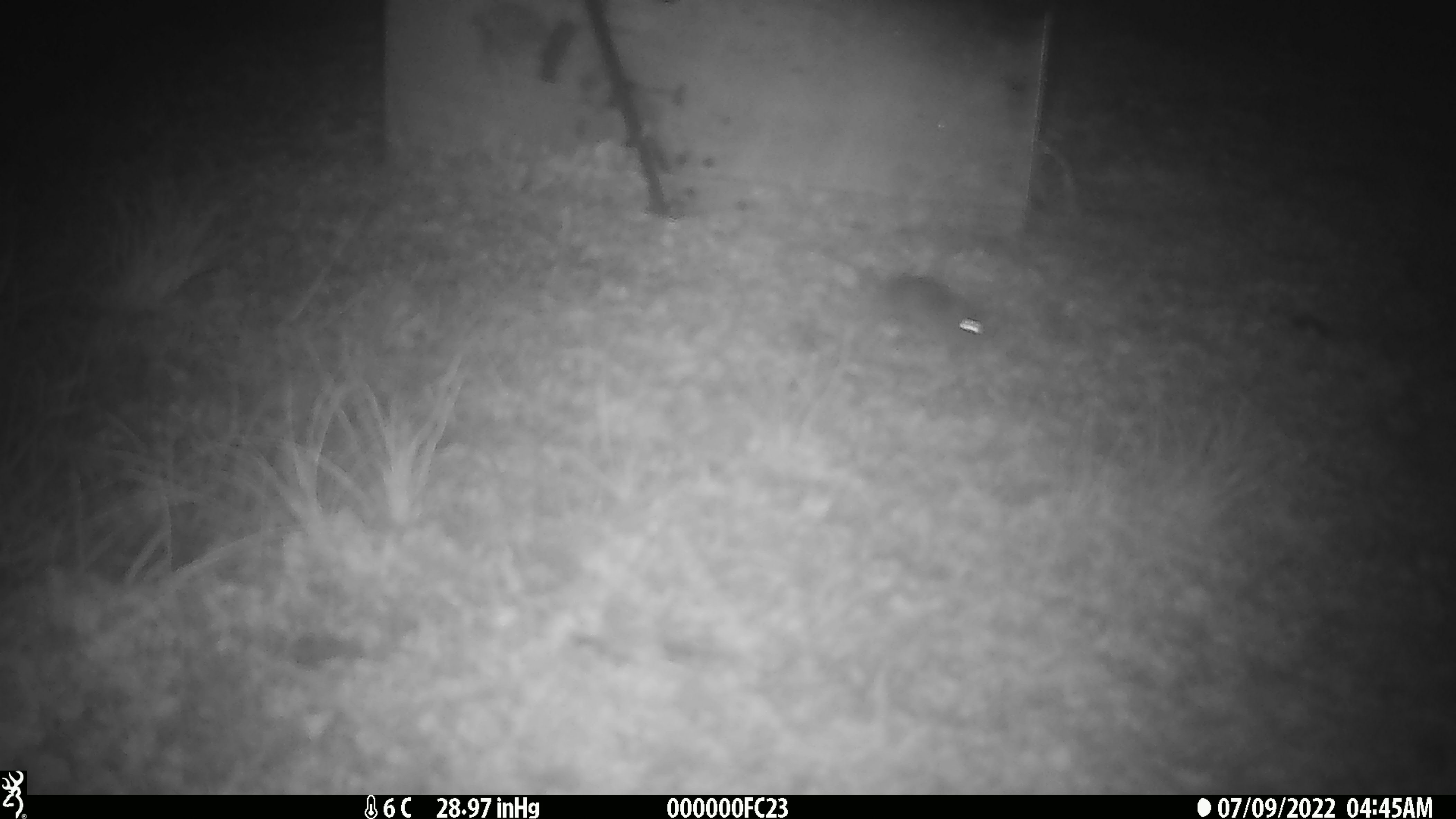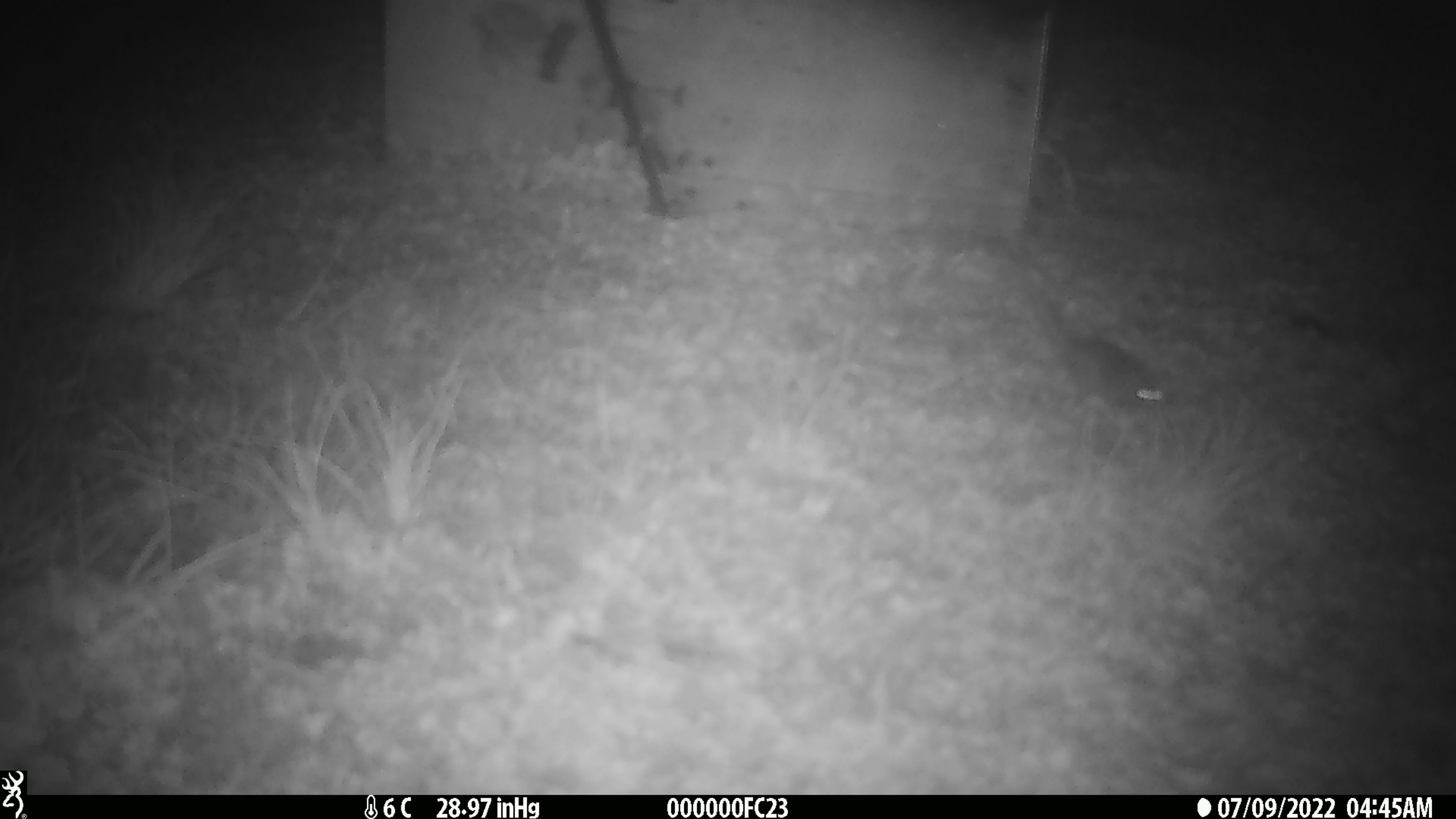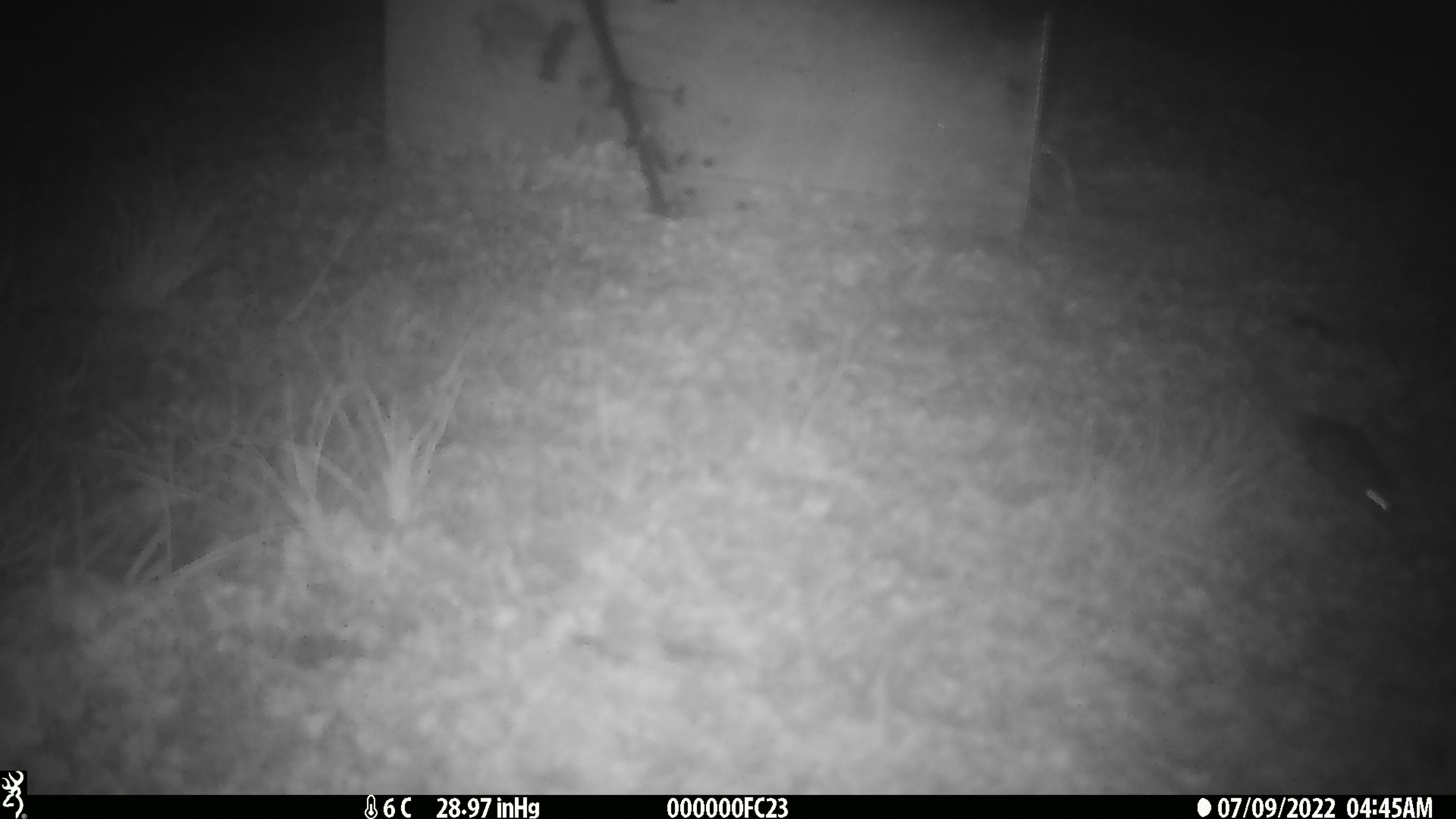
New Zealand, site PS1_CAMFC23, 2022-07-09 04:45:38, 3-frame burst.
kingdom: Animalia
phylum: Chordata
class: Mammalia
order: Rodentia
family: Muridae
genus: Mus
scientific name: Mus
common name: mouse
Mouse (Mus).